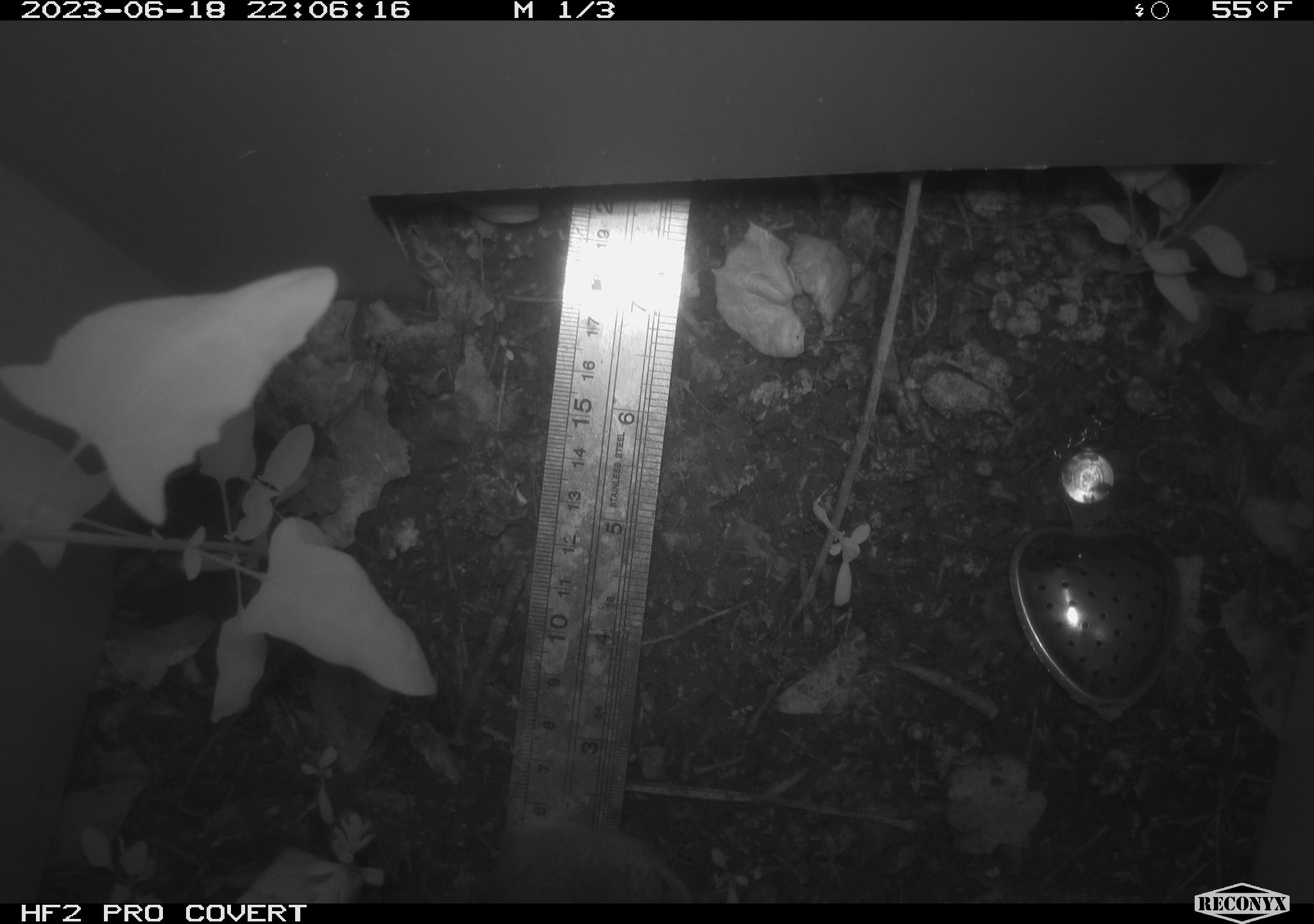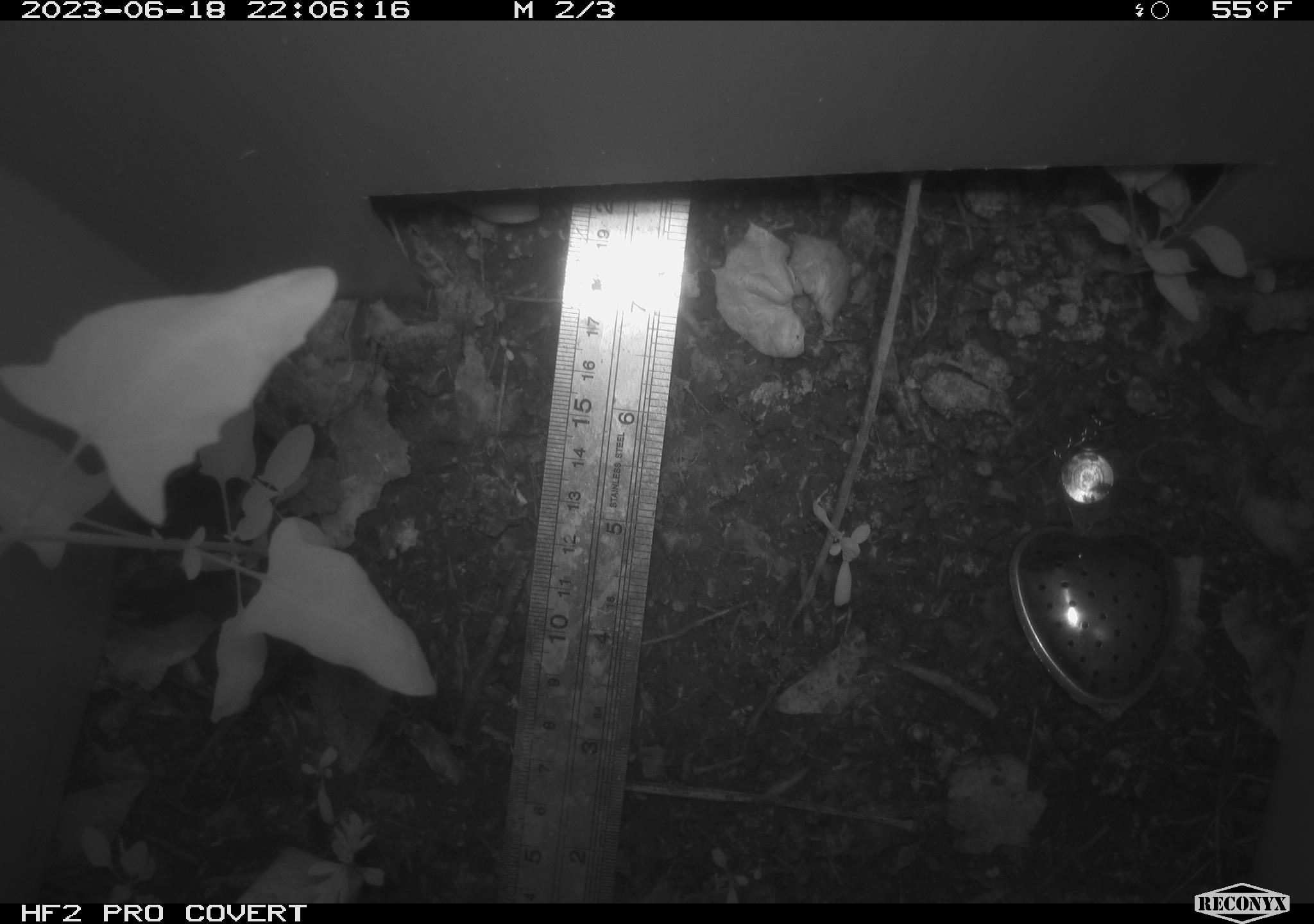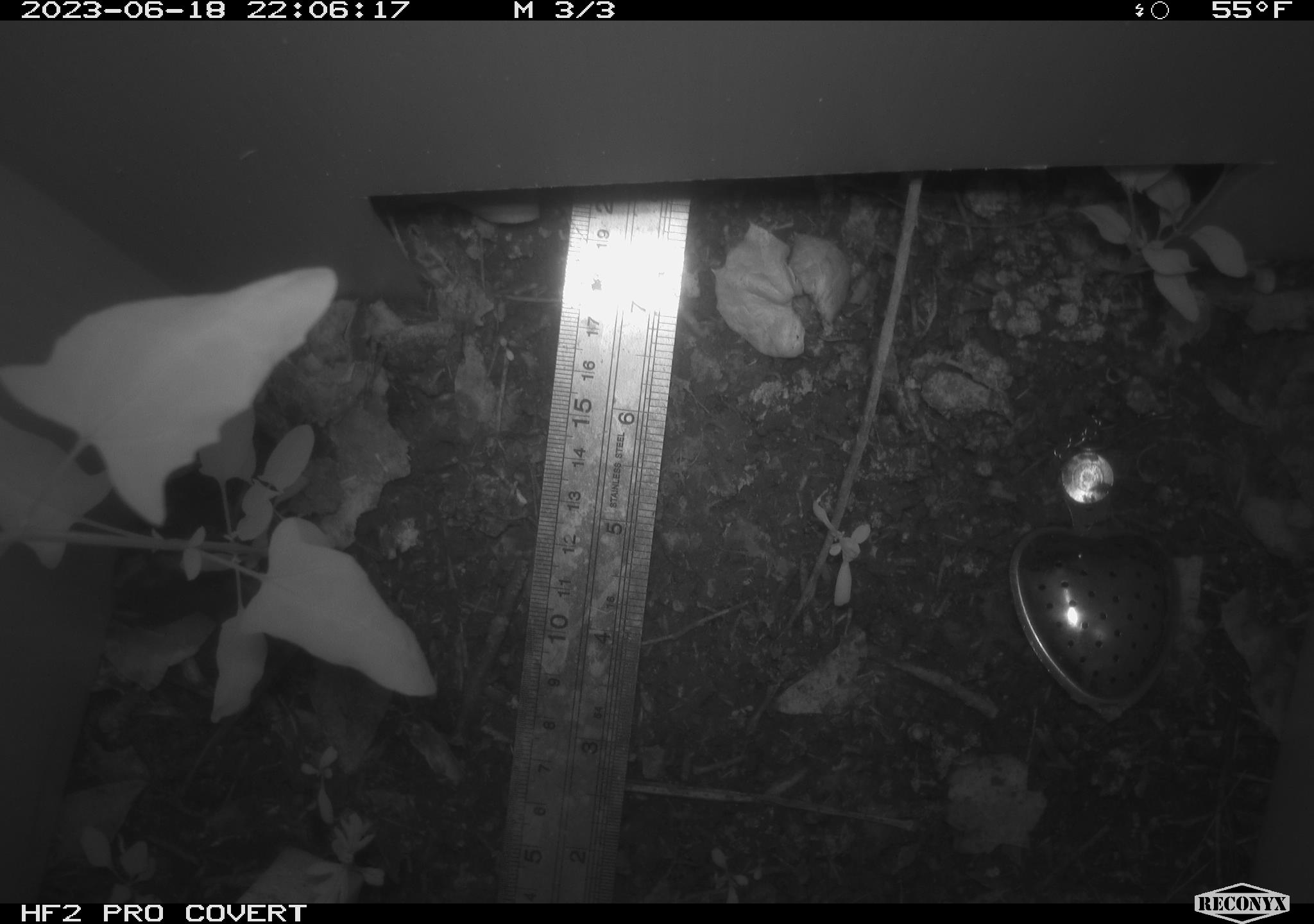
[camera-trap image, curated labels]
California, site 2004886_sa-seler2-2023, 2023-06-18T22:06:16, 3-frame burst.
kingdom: Animalia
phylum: Chordata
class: Mammalia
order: Rodentia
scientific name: Rodentia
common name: mouse species